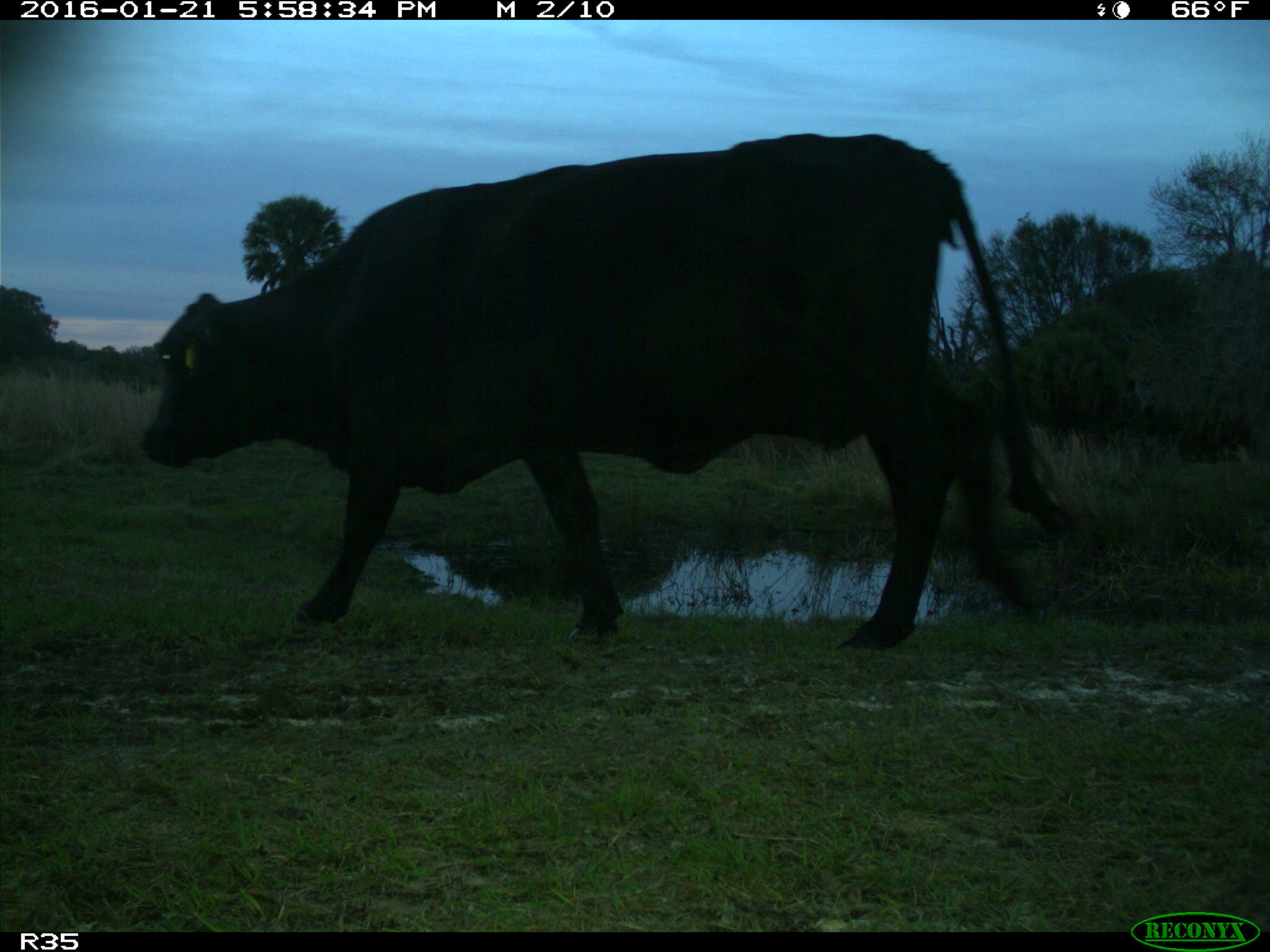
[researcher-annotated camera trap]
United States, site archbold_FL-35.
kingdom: Animalia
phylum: Chordata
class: Mammalia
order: Artiodactyla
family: Bovidae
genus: Bos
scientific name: Bos taurus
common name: domestic cow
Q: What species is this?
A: Bos taurus (domestic cow).